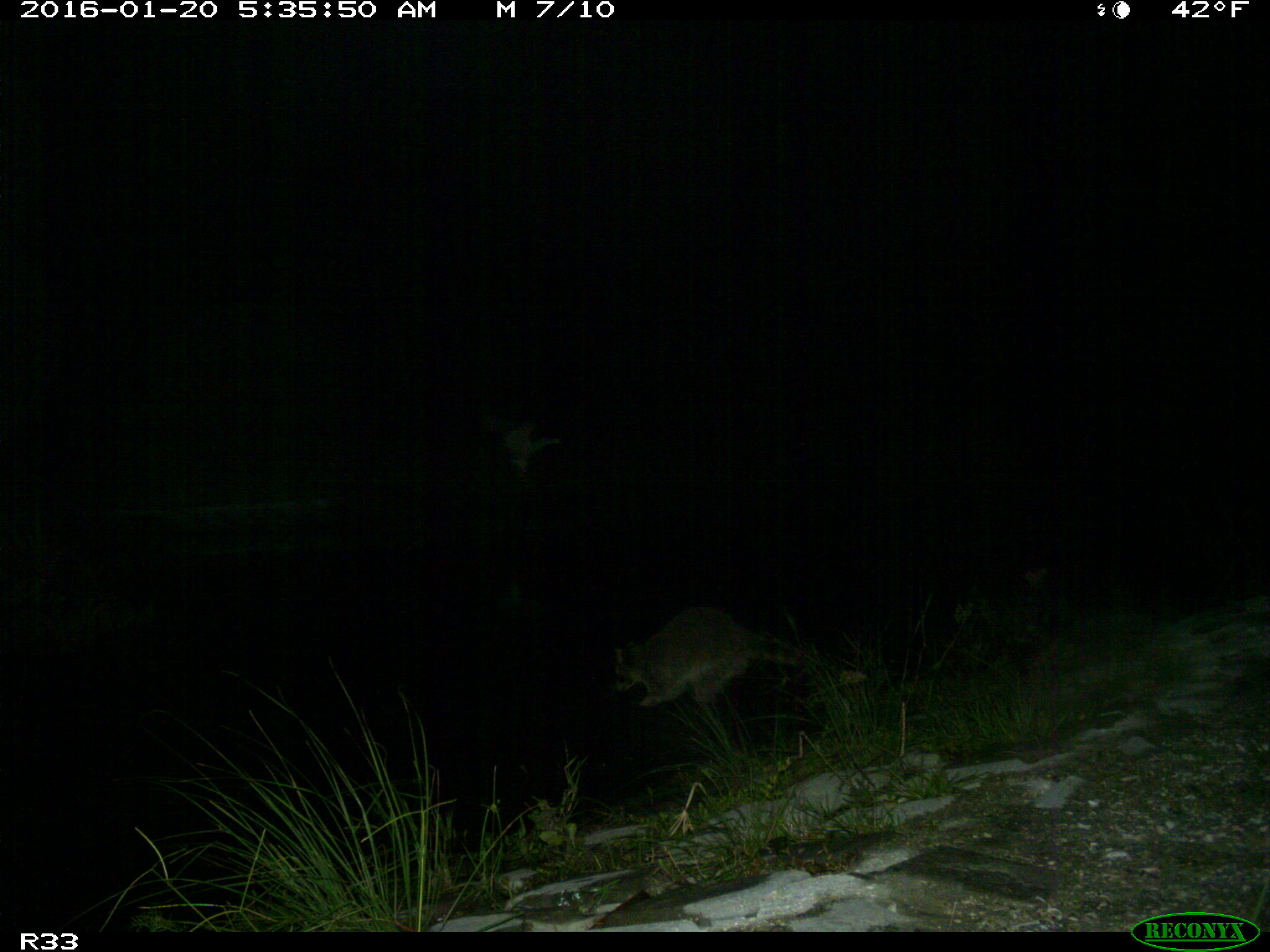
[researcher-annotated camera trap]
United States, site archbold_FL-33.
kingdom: Animalia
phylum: Chordata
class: Mammalia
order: Carnivora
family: Procyonidae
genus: Procyon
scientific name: Procyon lotor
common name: common raccoon